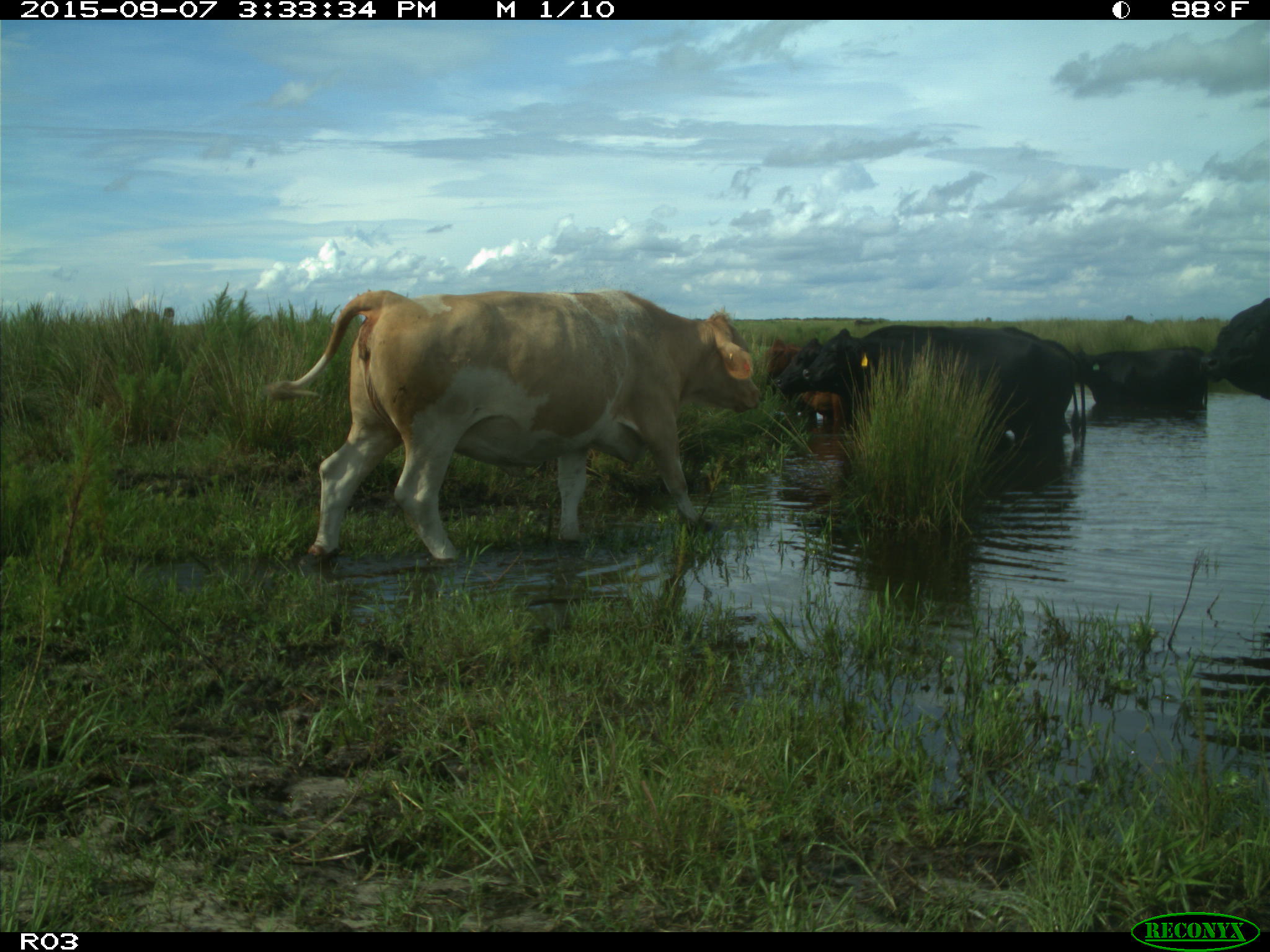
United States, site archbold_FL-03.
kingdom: Animalia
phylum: Chordata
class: Mammalia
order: Artiodactyla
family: Bovidae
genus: Bos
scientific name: Bos taurus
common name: domestic cow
Bos taurus (domestic cow).